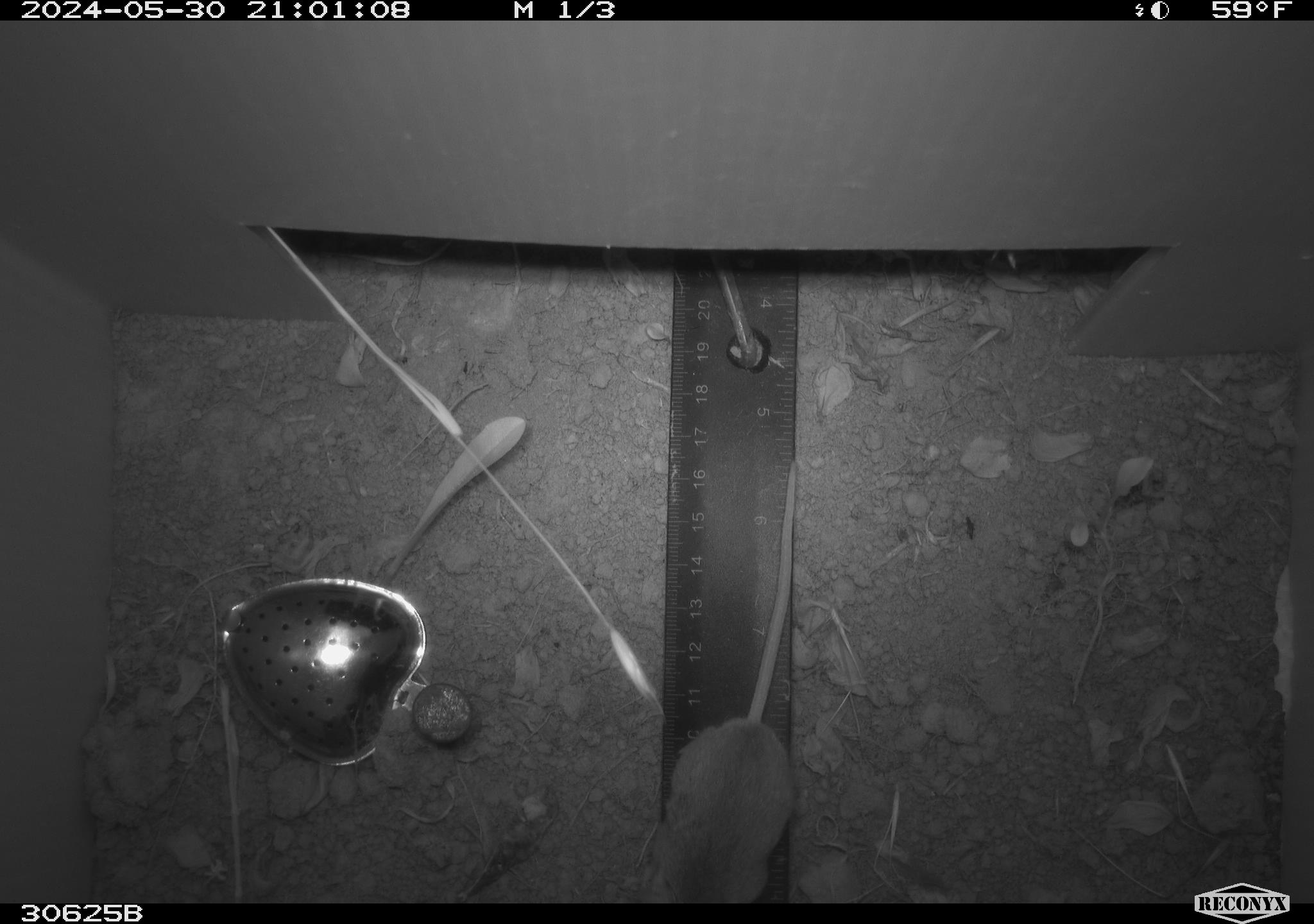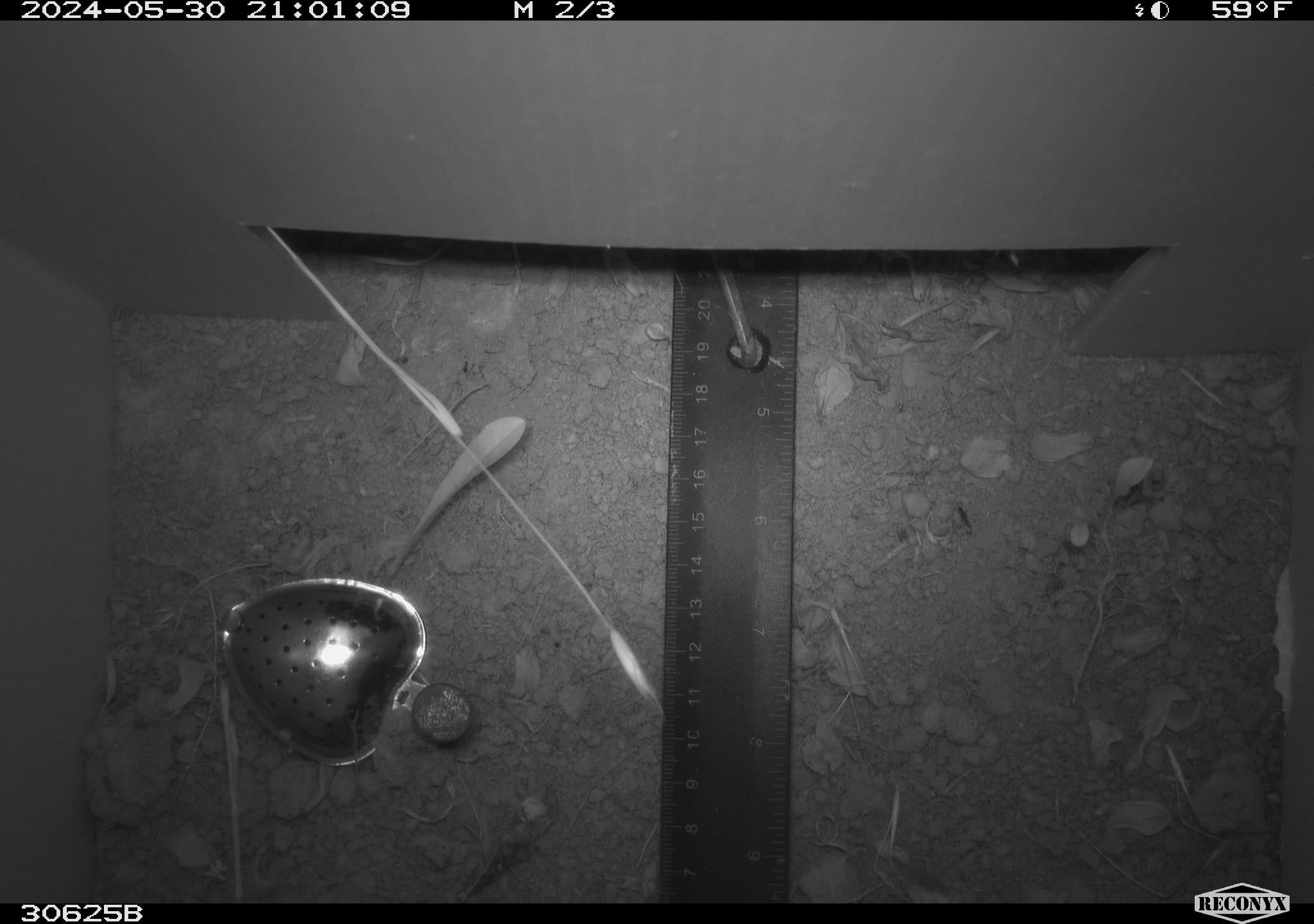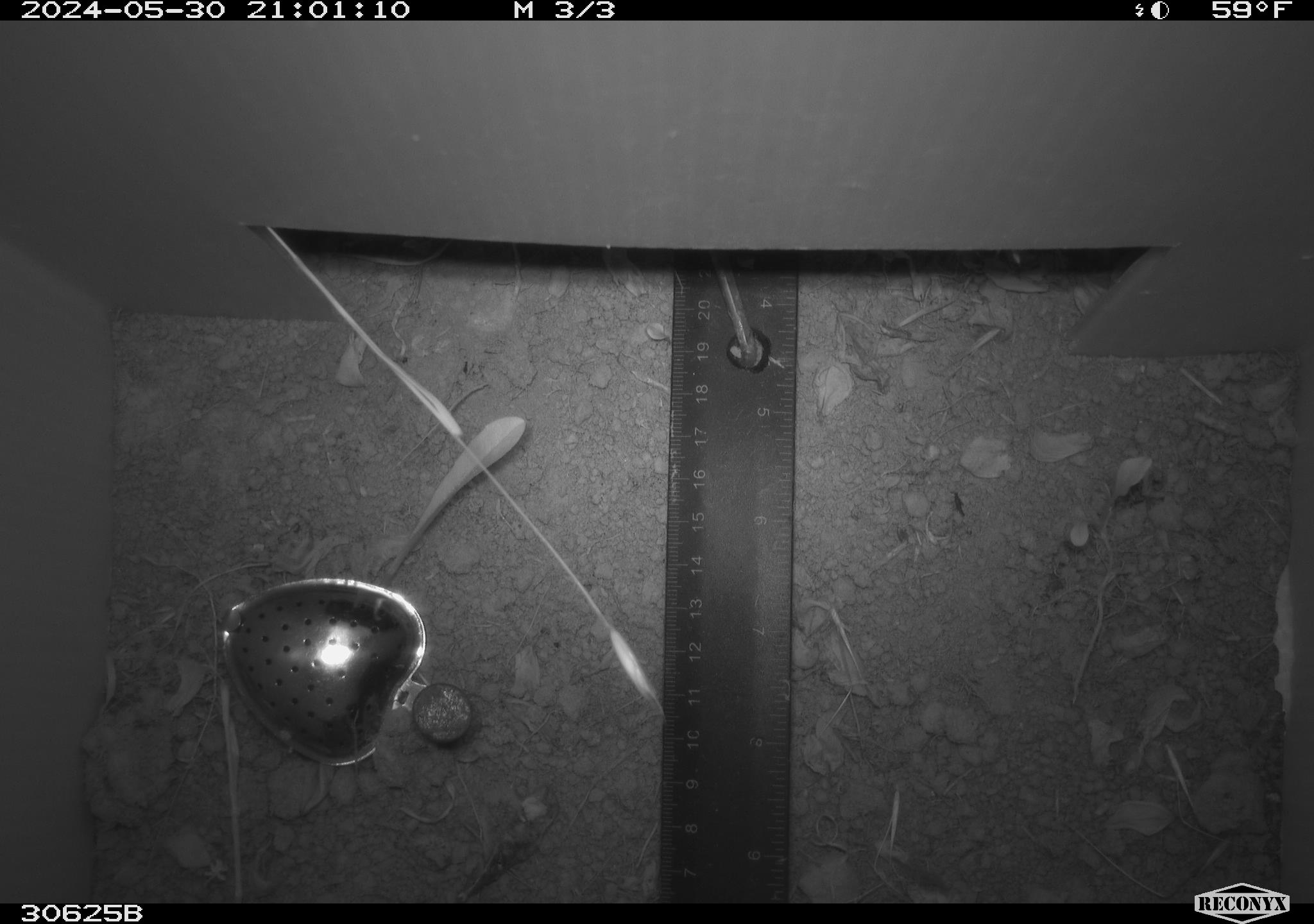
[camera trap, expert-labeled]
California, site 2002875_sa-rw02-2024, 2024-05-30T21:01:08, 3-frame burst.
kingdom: Animalia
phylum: Chordata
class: Mammalia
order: Rodentia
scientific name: Rodentia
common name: rodent